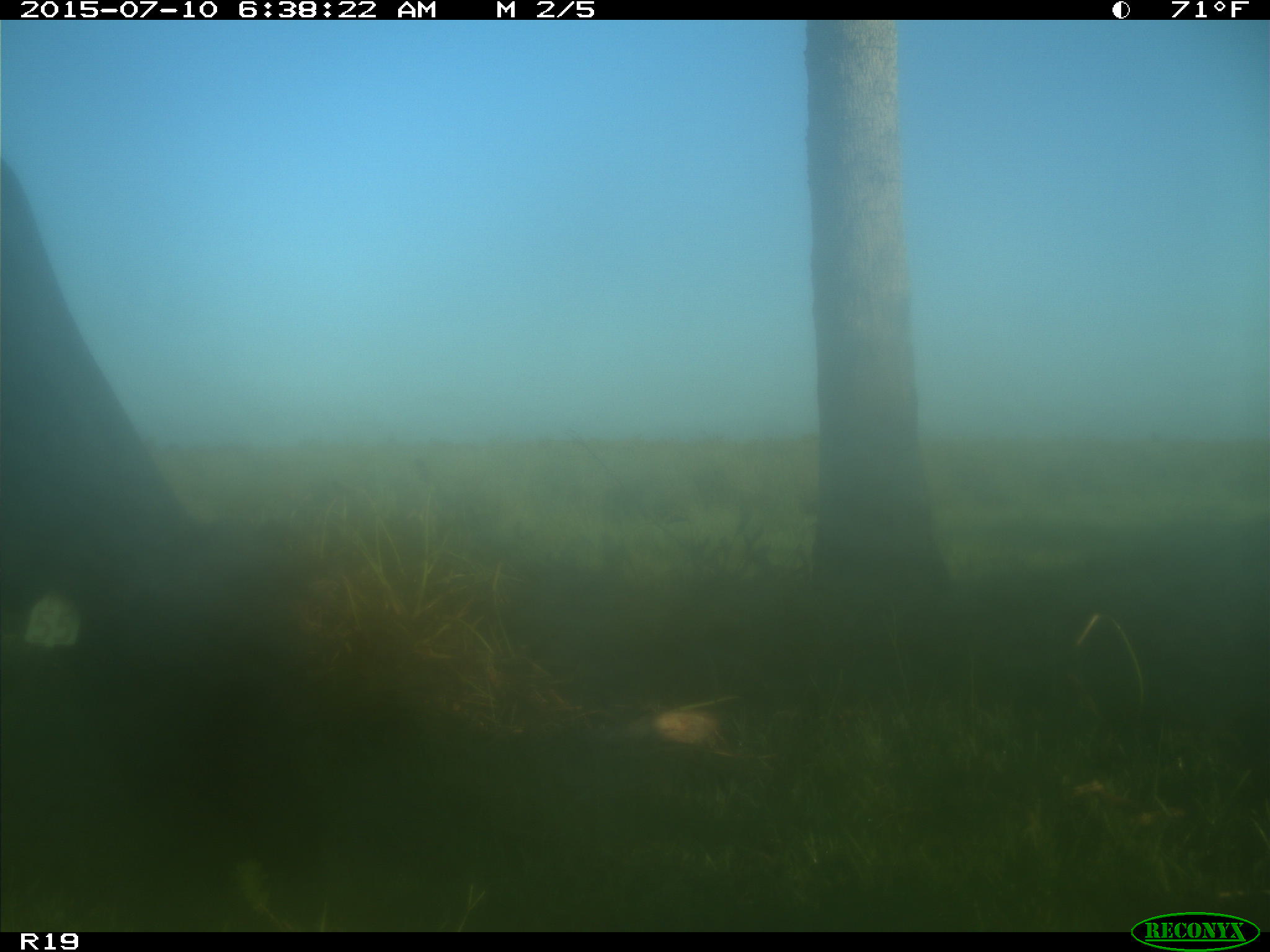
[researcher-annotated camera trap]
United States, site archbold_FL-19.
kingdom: Animalia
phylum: Chordata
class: Mammalia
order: Artiodactyla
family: Bovidae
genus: Bos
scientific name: Bos taurus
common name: domestic cow